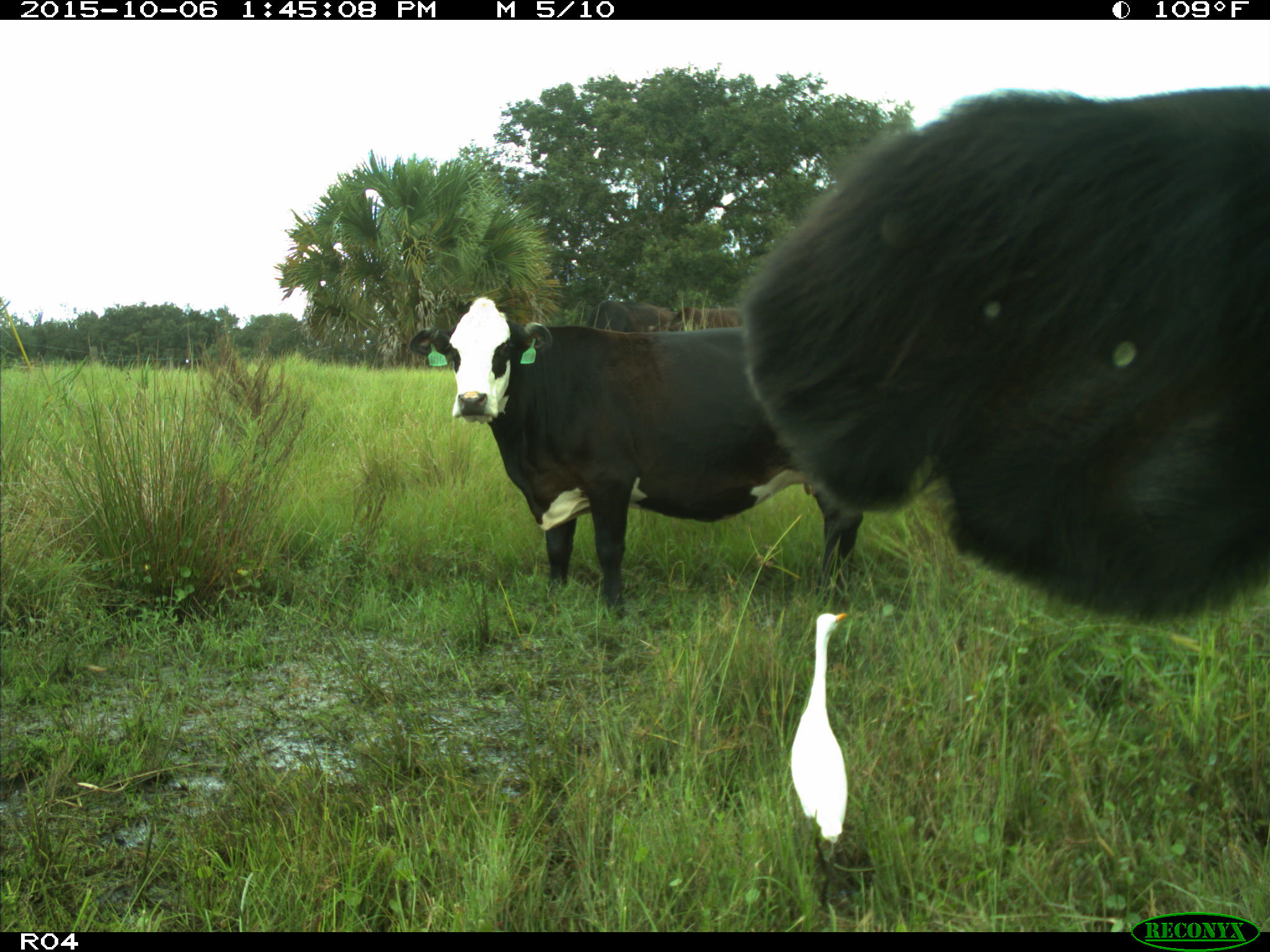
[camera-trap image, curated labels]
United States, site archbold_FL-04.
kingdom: Animalia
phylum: Chordata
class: Mammalia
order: Artiodactyla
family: Bovidae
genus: Bos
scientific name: Bos taurus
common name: domestic cow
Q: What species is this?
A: Bos taurus (domestic cow).